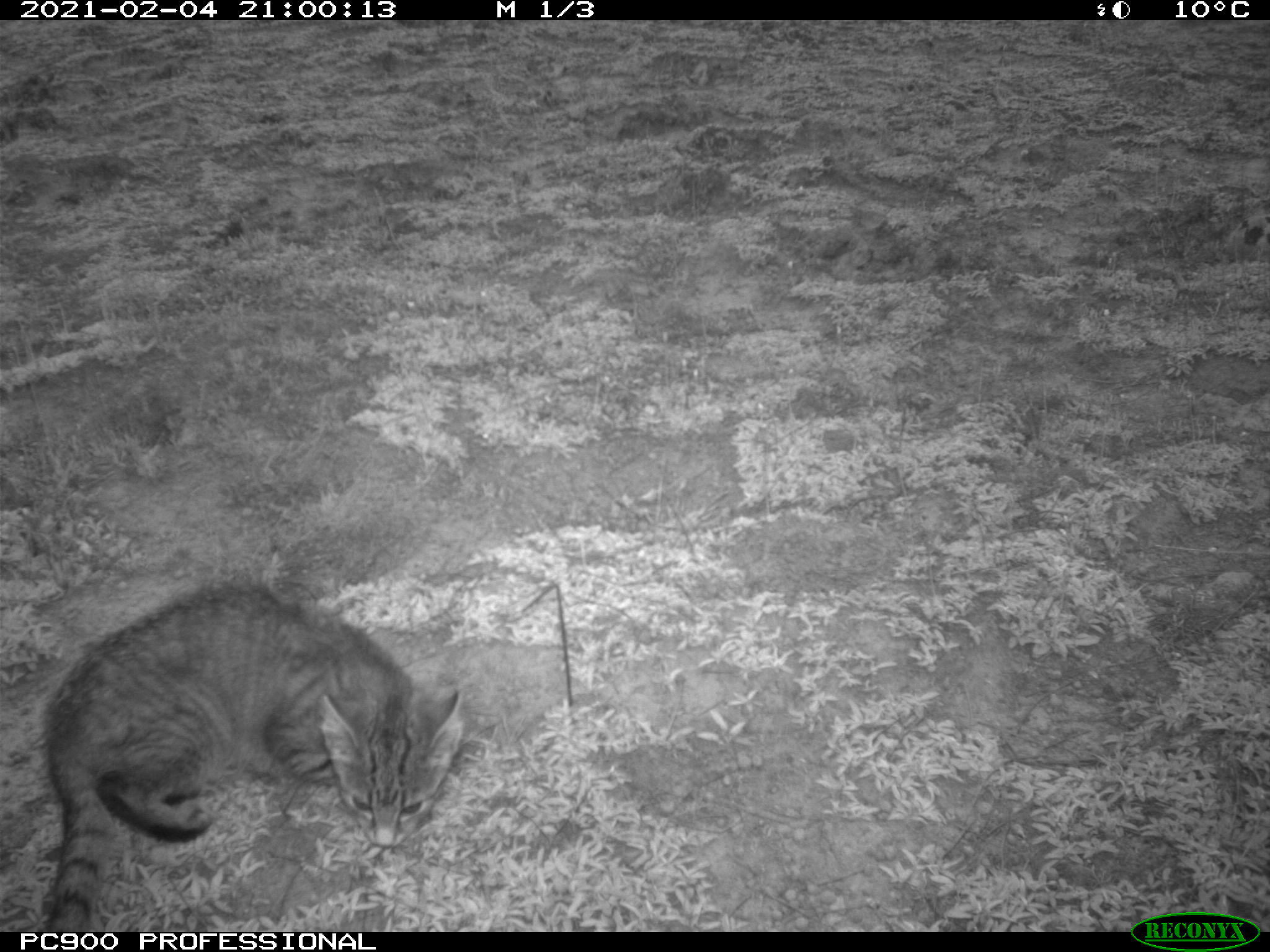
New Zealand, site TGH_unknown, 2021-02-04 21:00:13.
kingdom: Animalia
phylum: Chordata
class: Mammalia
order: Carnivora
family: Felidae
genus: Felis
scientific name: Felis catus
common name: domestic cat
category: cat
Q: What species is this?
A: Cat (domestic cat) (Felis catus).